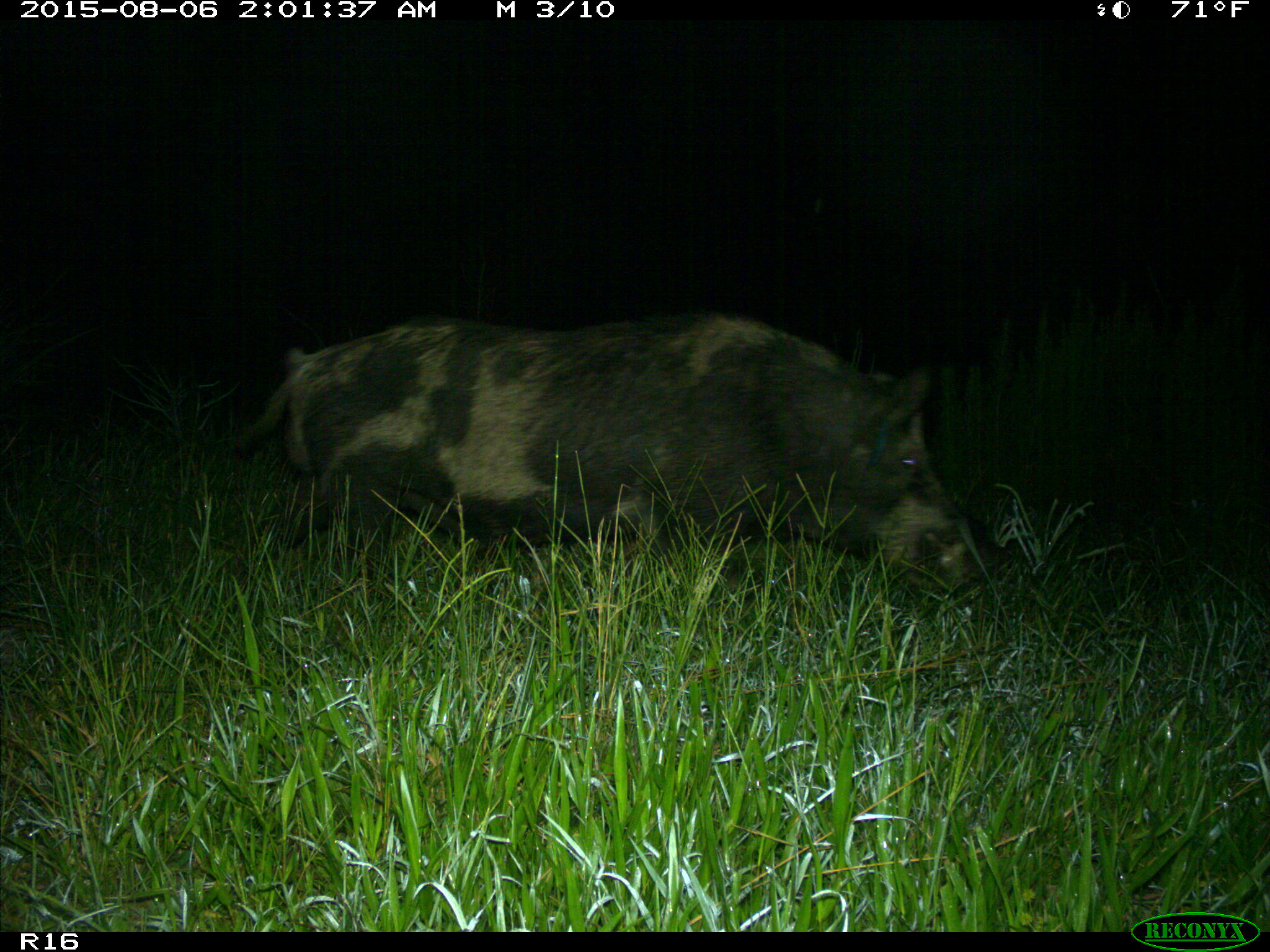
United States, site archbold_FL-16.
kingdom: Animalia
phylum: Chordata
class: Mammalia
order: Artiodactyla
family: Suidae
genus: Sus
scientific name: Sus scrofa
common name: wild boar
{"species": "Sus scrofa (wild boar)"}